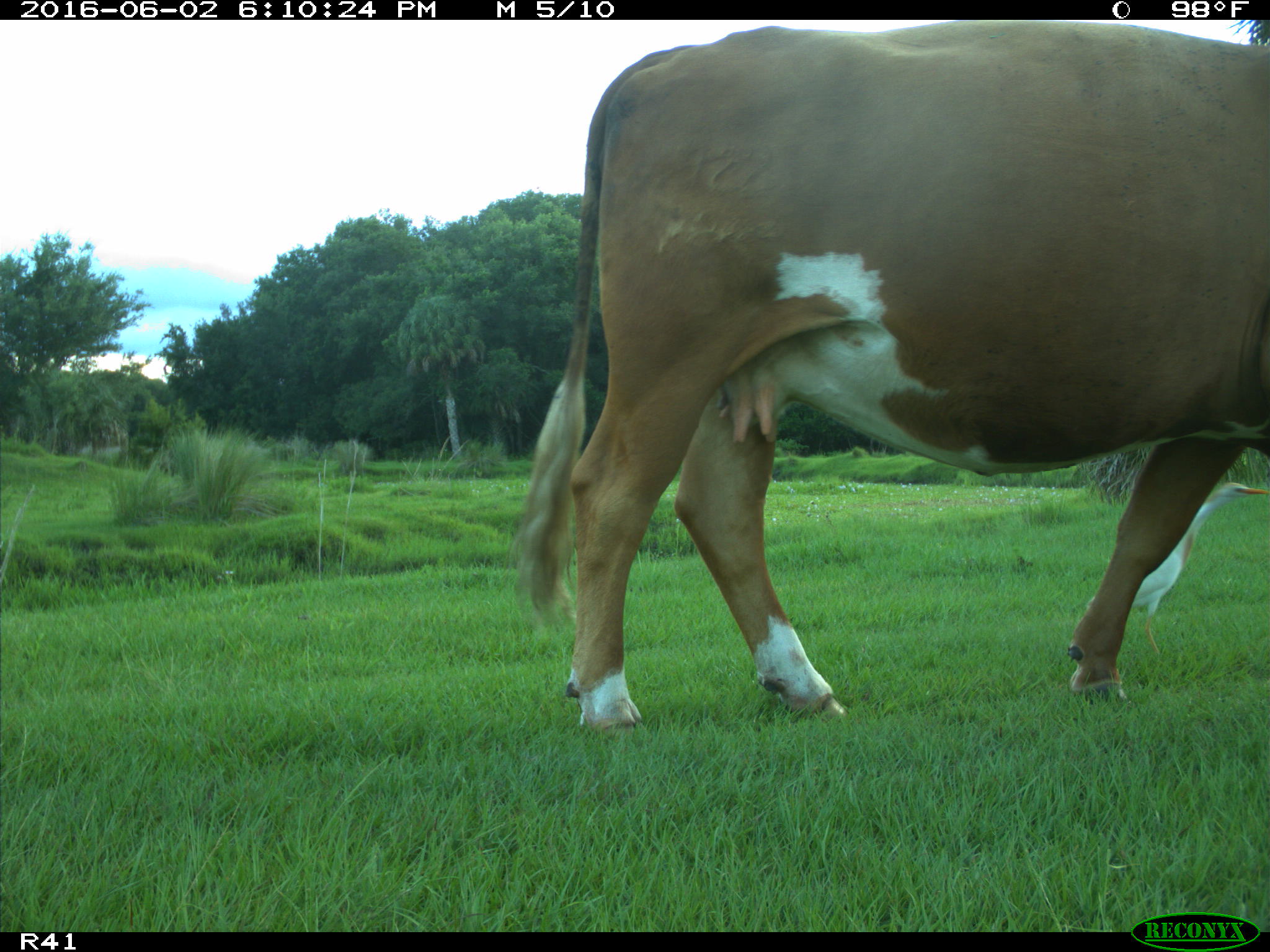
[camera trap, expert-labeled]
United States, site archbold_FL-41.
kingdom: Animalia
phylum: Chordata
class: Mammalia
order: Artiodactyla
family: Bovidae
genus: Bos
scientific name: Bos taurus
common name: domestic cow